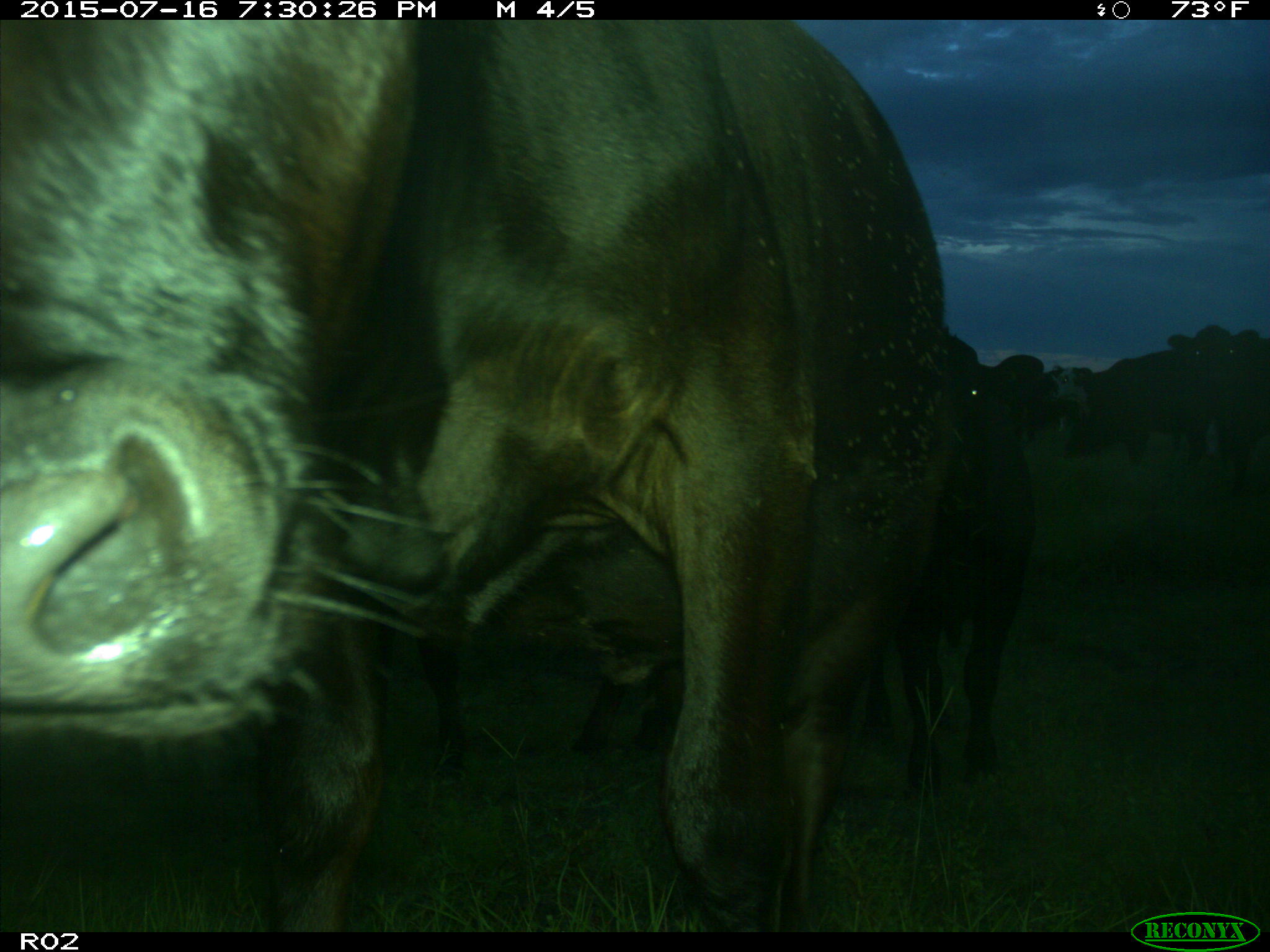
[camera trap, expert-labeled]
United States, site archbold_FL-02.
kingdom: Animalia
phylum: Chordata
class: Mammalia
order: Artiodactyla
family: Bovidae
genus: Bos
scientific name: Bos taurus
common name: domestic cow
Bos taurus (domestic cow).